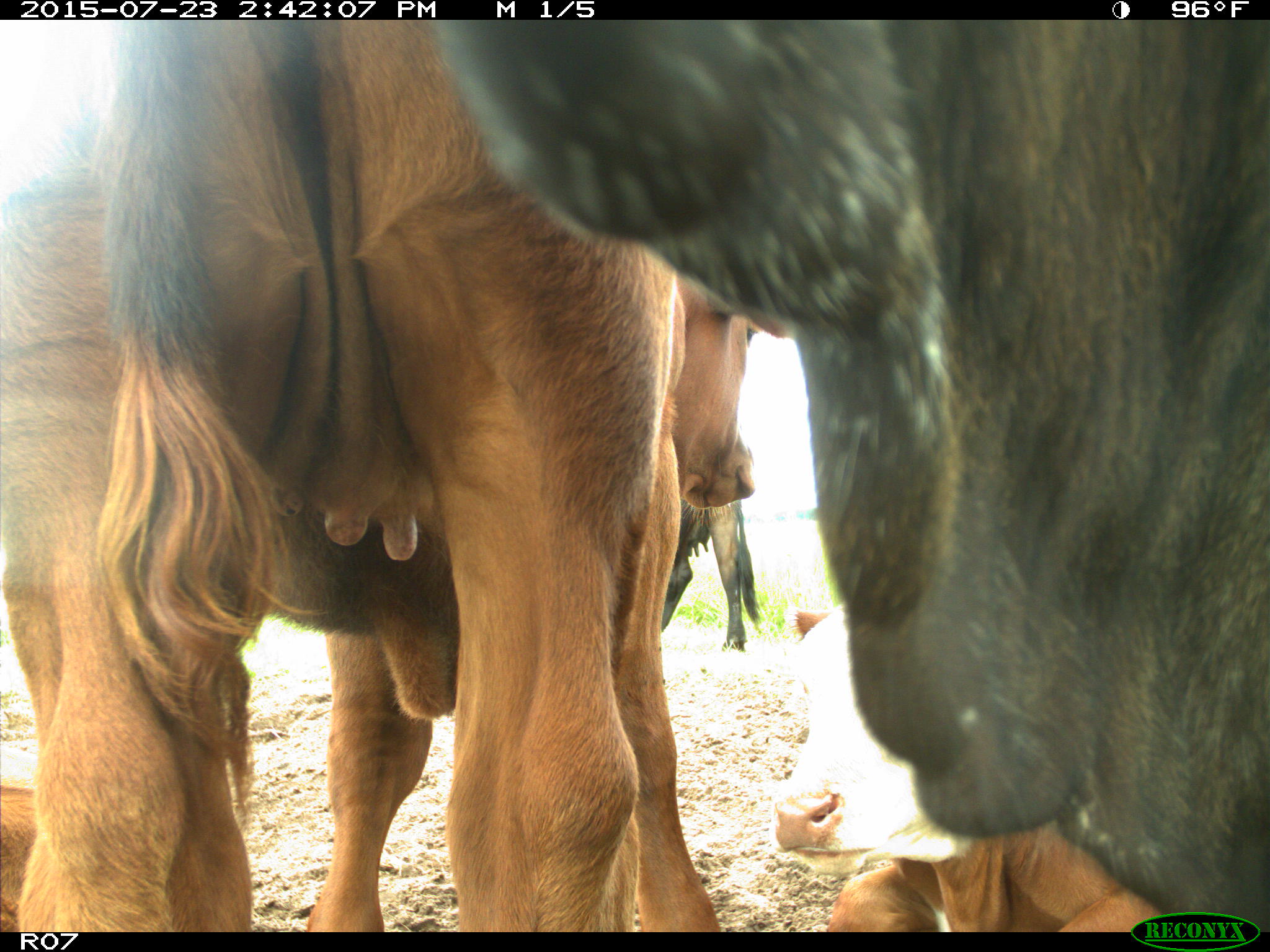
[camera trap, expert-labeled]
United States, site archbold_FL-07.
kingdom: Animalia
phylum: Chordata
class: Mammalia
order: Artiodactyla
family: Bovidae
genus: Bos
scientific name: Bos taurus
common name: domestic cow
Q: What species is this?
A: Bos taurus (domestic cow).